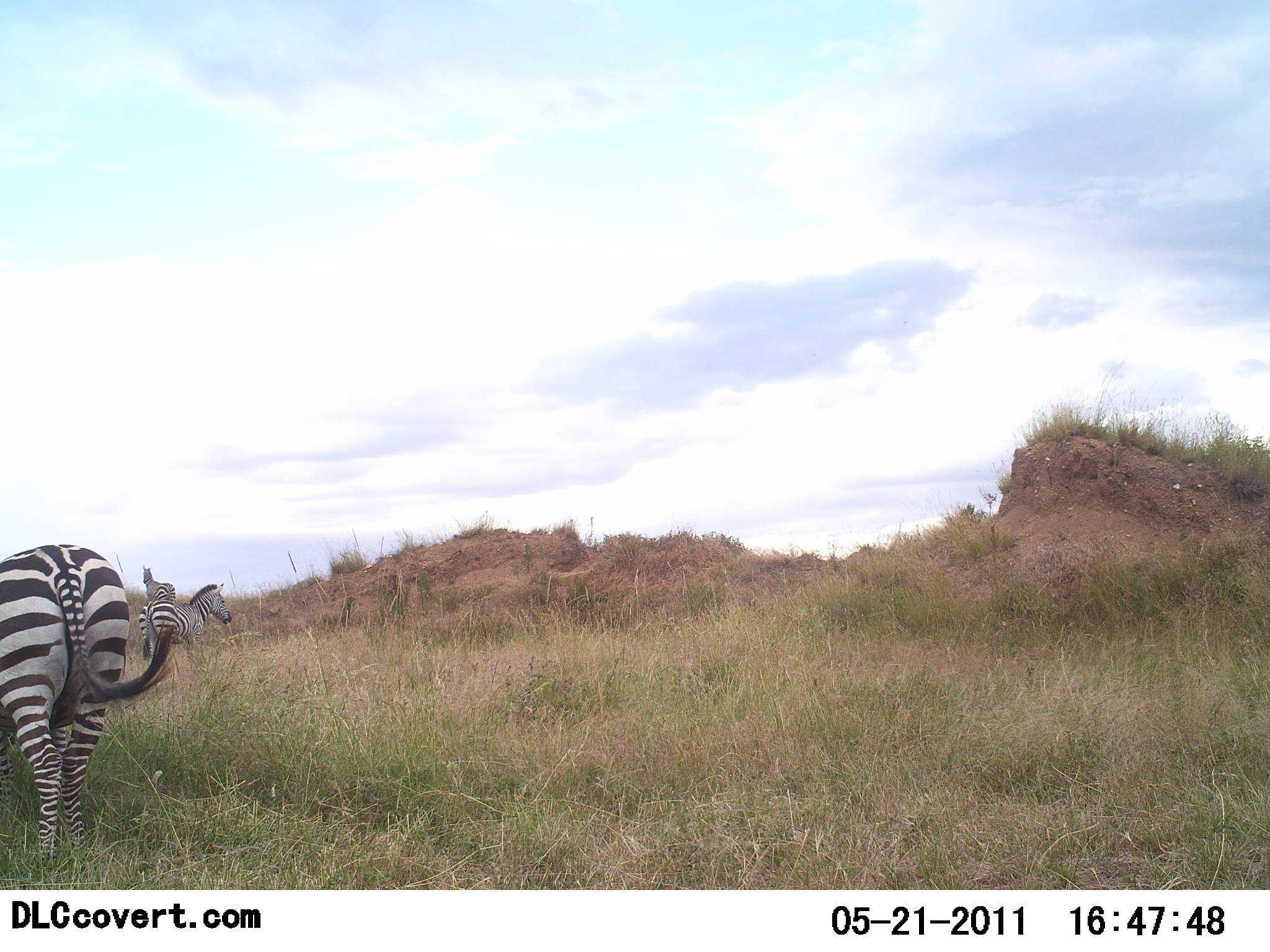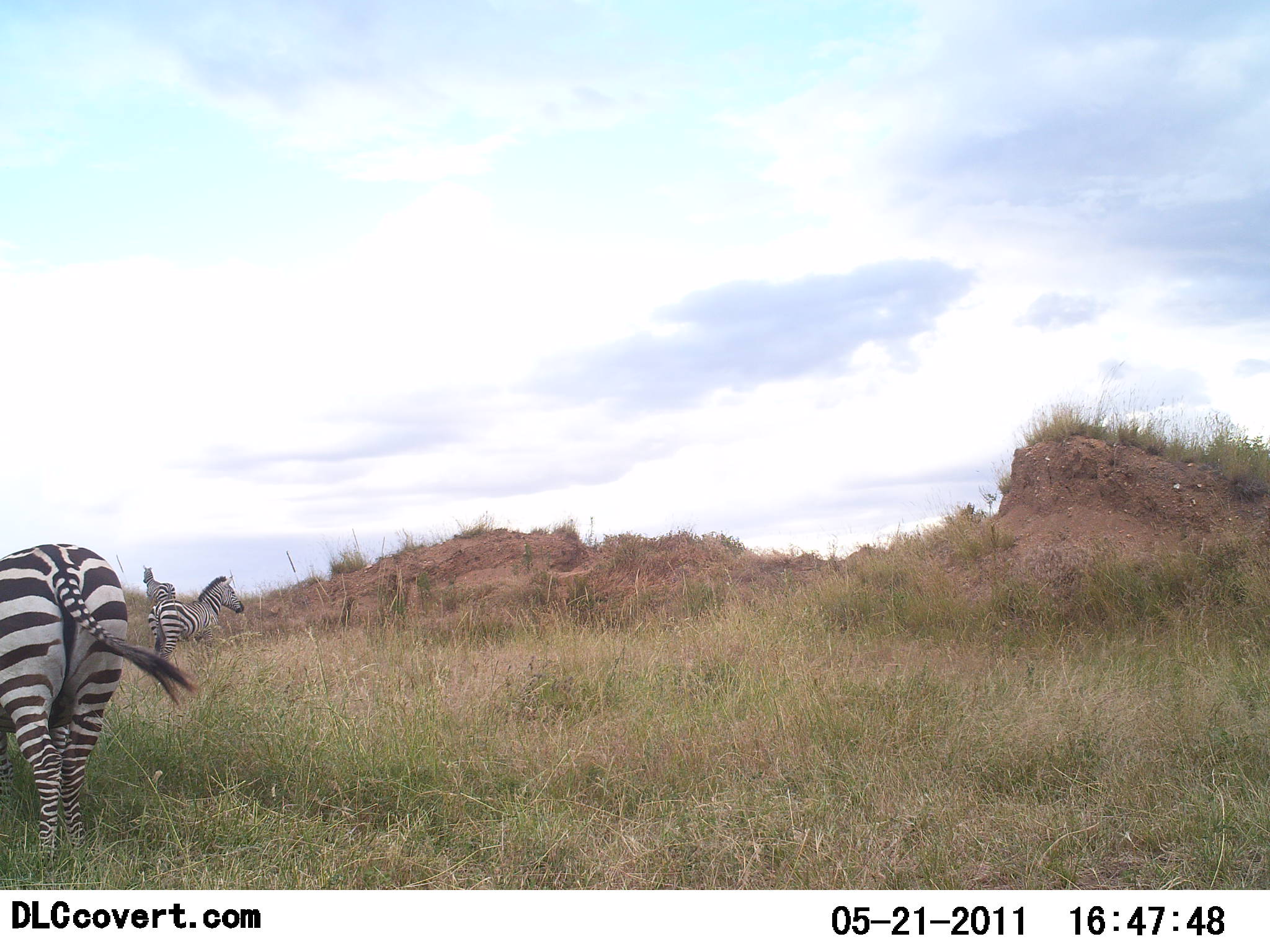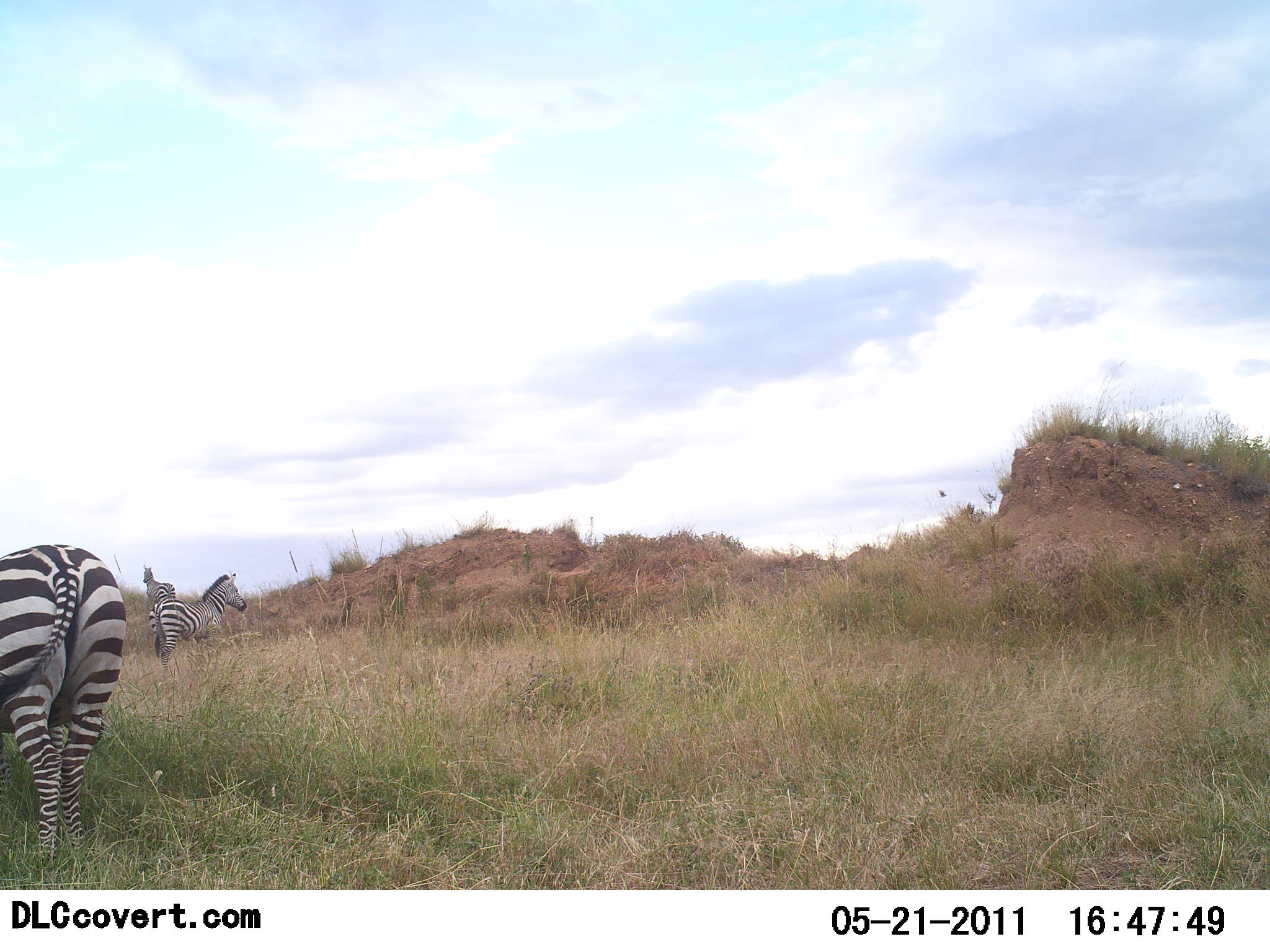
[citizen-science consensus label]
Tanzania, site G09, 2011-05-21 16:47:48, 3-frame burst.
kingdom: Animalia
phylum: Chordata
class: Mammalia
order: Perissodactyla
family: Equidae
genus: Equus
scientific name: Equus quagga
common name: plains zebra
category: zebra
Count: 3.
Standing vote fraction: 73%.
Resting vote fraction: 0%.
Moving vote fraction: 55%.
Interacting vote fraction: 0%.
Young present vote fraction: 0%.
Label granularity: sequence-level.